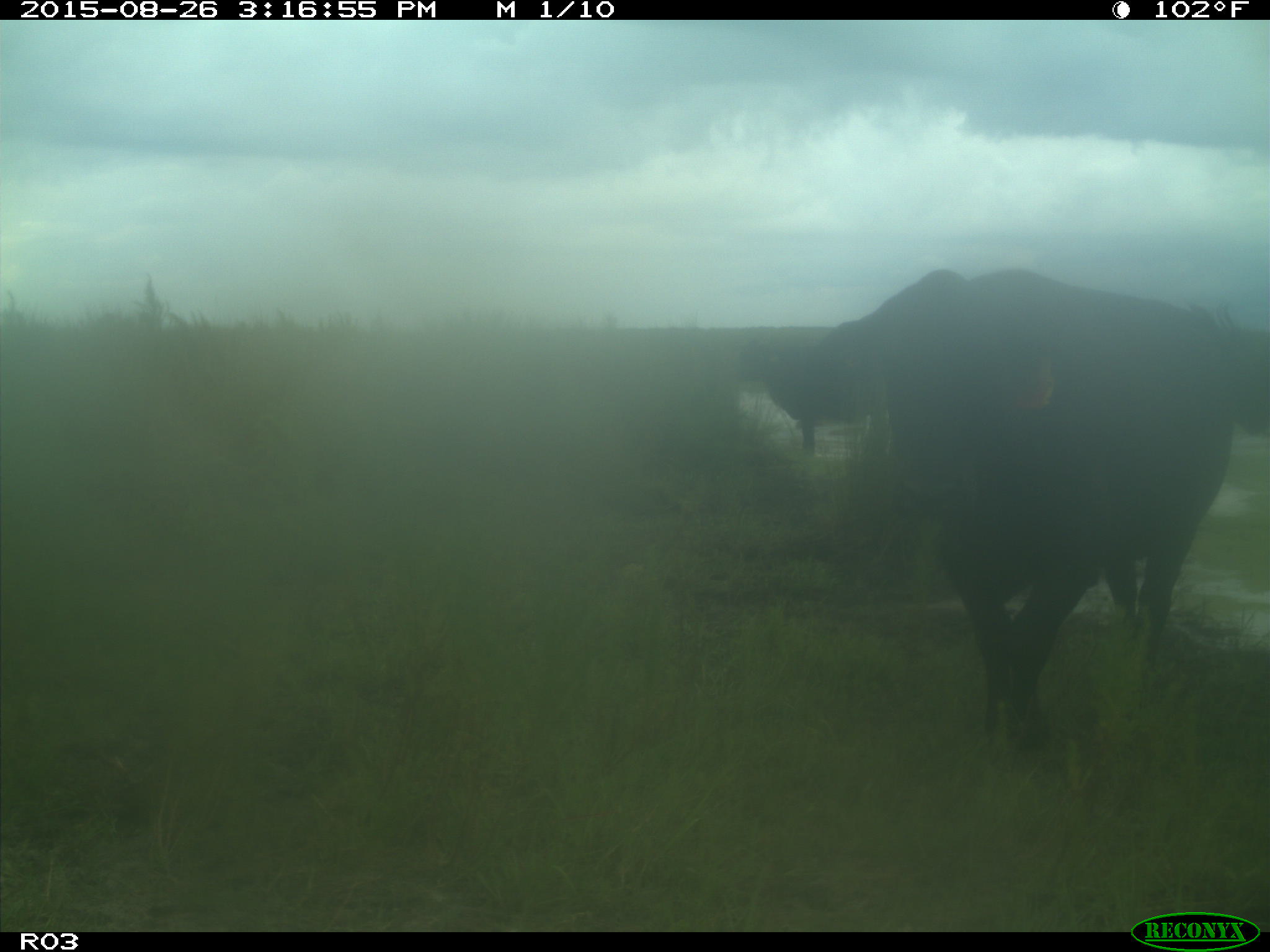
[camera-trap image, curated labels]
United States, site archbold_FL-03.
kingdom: Animalia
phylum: Chordata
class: Mammalia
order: Artiodactyla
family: Bovidae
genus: Bos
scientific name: Bos taurus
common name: domestic cow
Bos taurus (domestic cow).